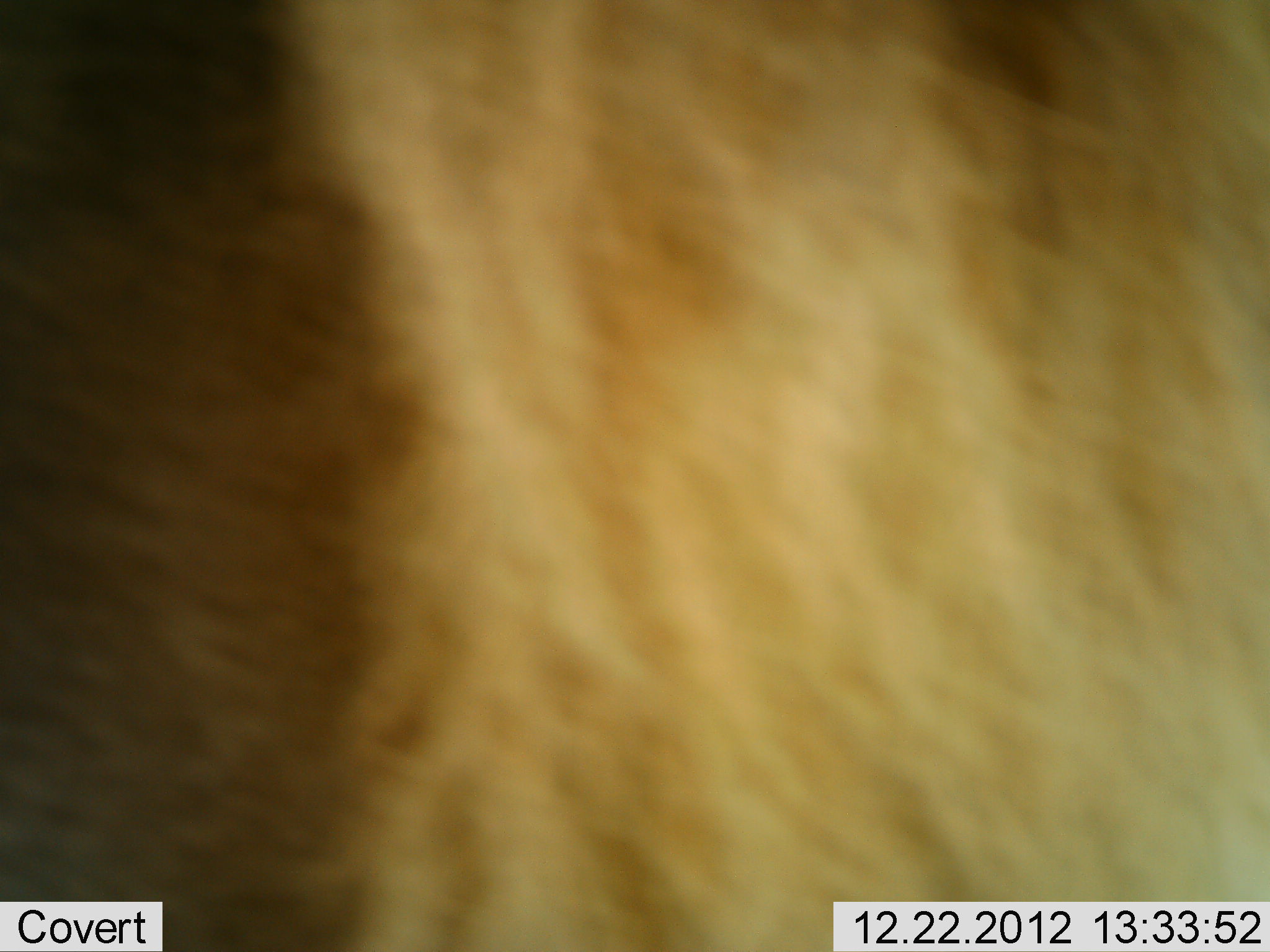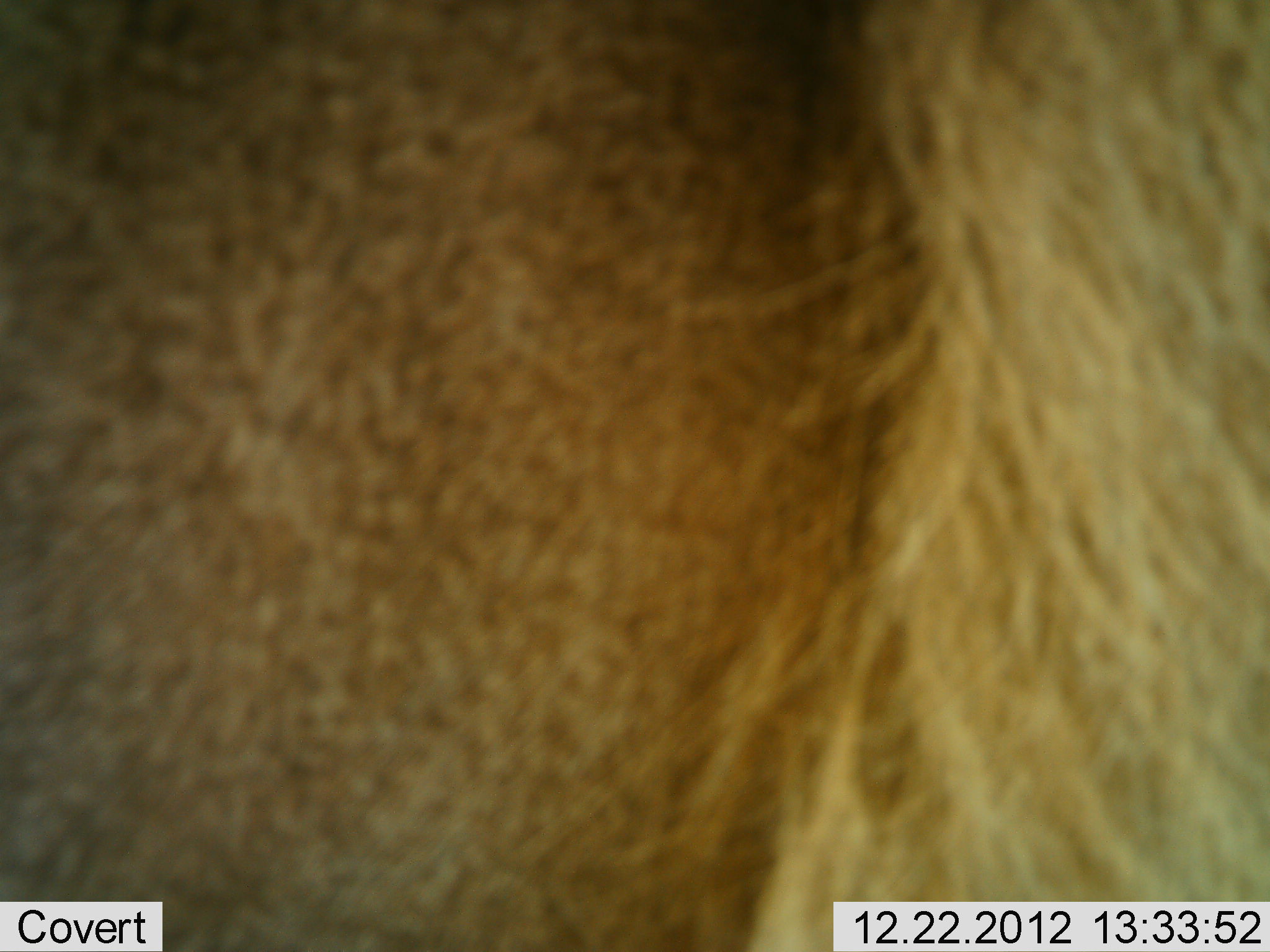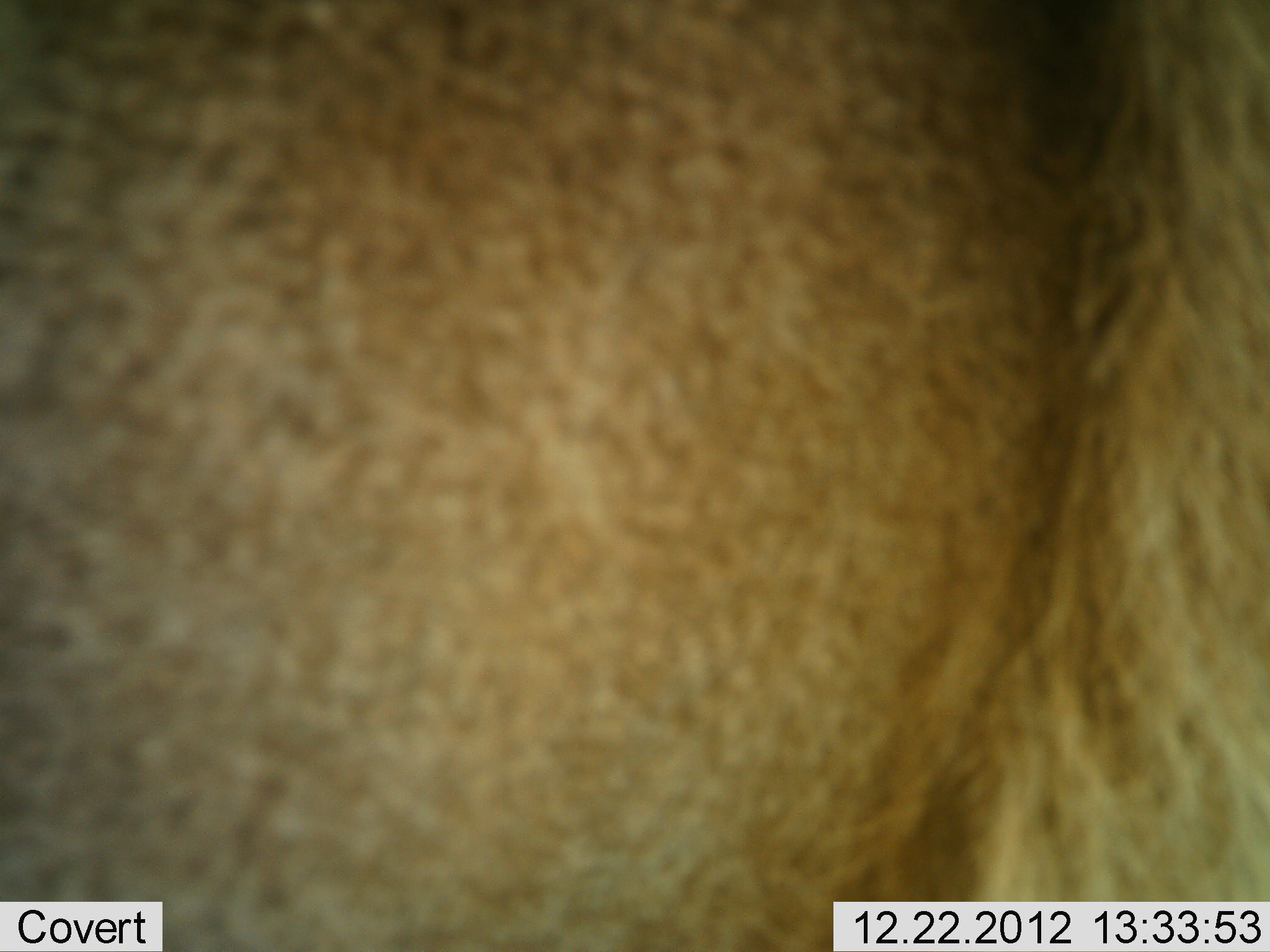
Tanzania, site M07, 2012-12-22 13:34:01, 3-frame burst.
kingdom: Animalia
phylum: Chordata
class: Mammalia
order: Carnivora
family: Felidae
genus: Panthera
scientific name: Panthera leo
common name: lion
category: lionfemale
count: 1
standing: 67%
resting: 0%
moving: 33%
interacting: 0%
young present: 0%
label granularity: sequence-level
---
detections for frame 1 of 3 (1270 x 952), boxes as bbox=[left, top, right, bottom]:
animal: bbox=[0, 0, 1270, 952]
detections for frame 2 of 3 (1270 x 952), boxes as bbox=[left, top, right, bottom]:
animal: bbox=[1, 0, 1270, 951]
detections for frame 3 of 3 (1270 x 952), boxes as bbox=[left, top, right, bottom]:
animal: bbox=[1, 0, 1270, 951]